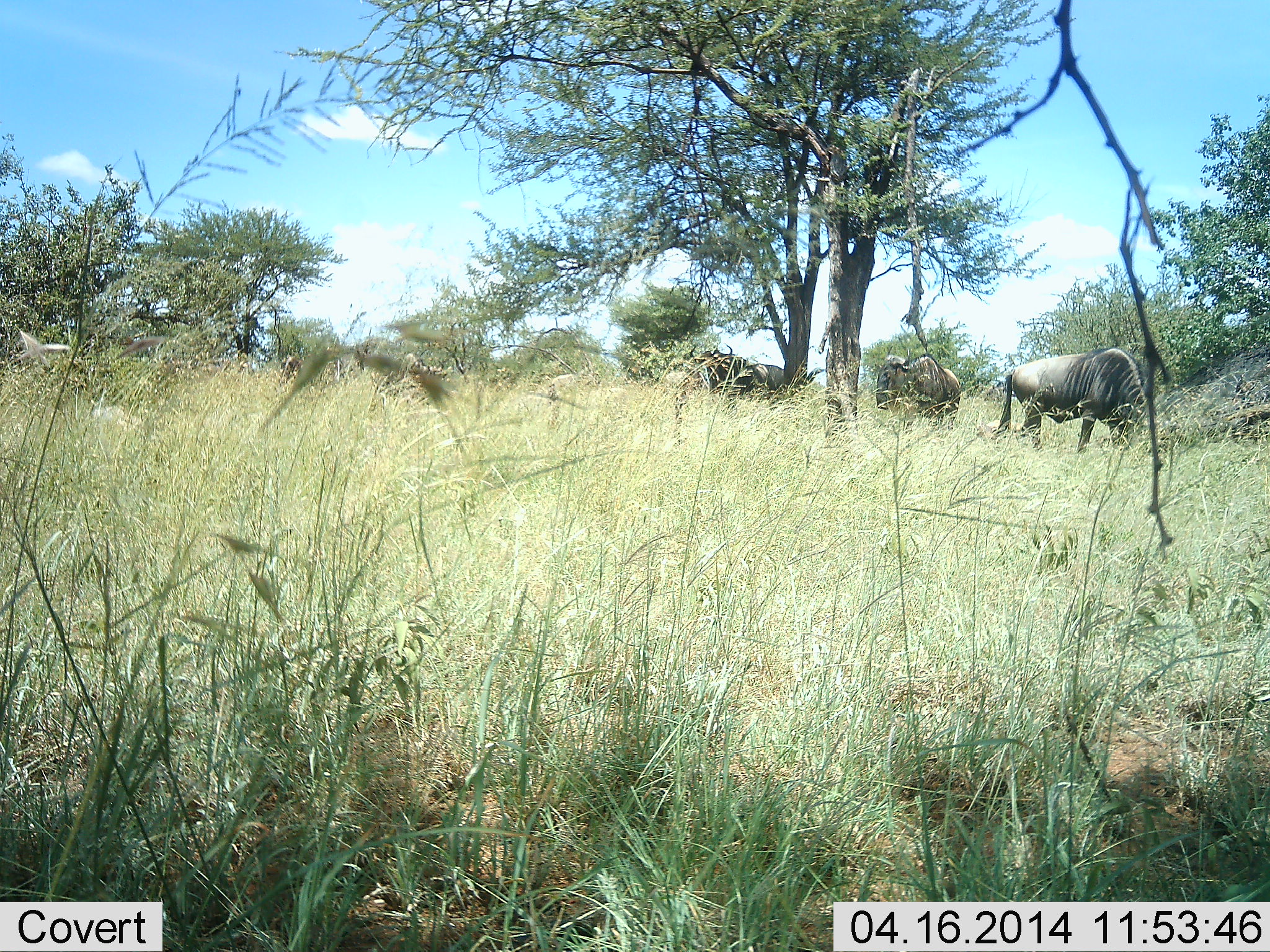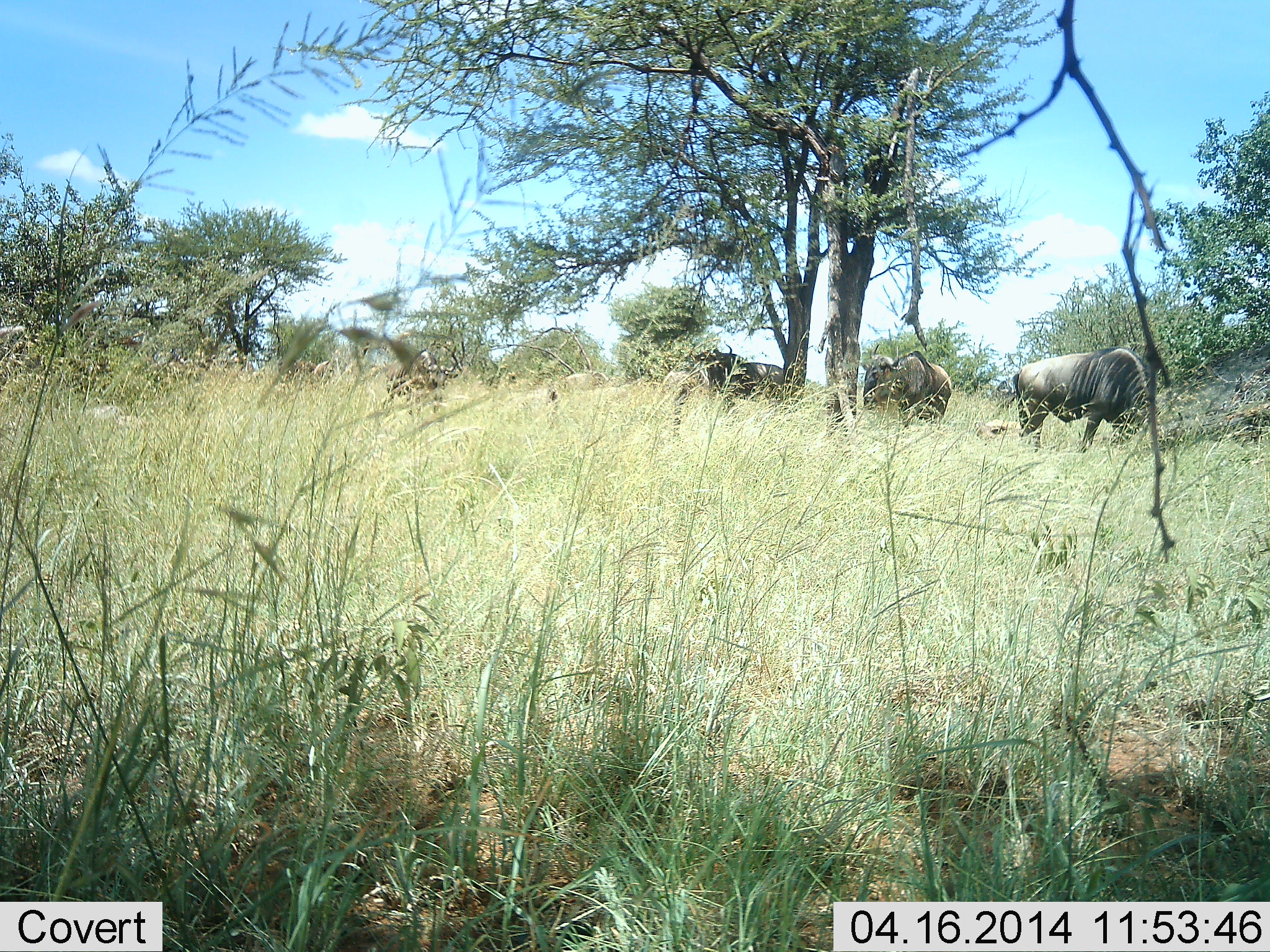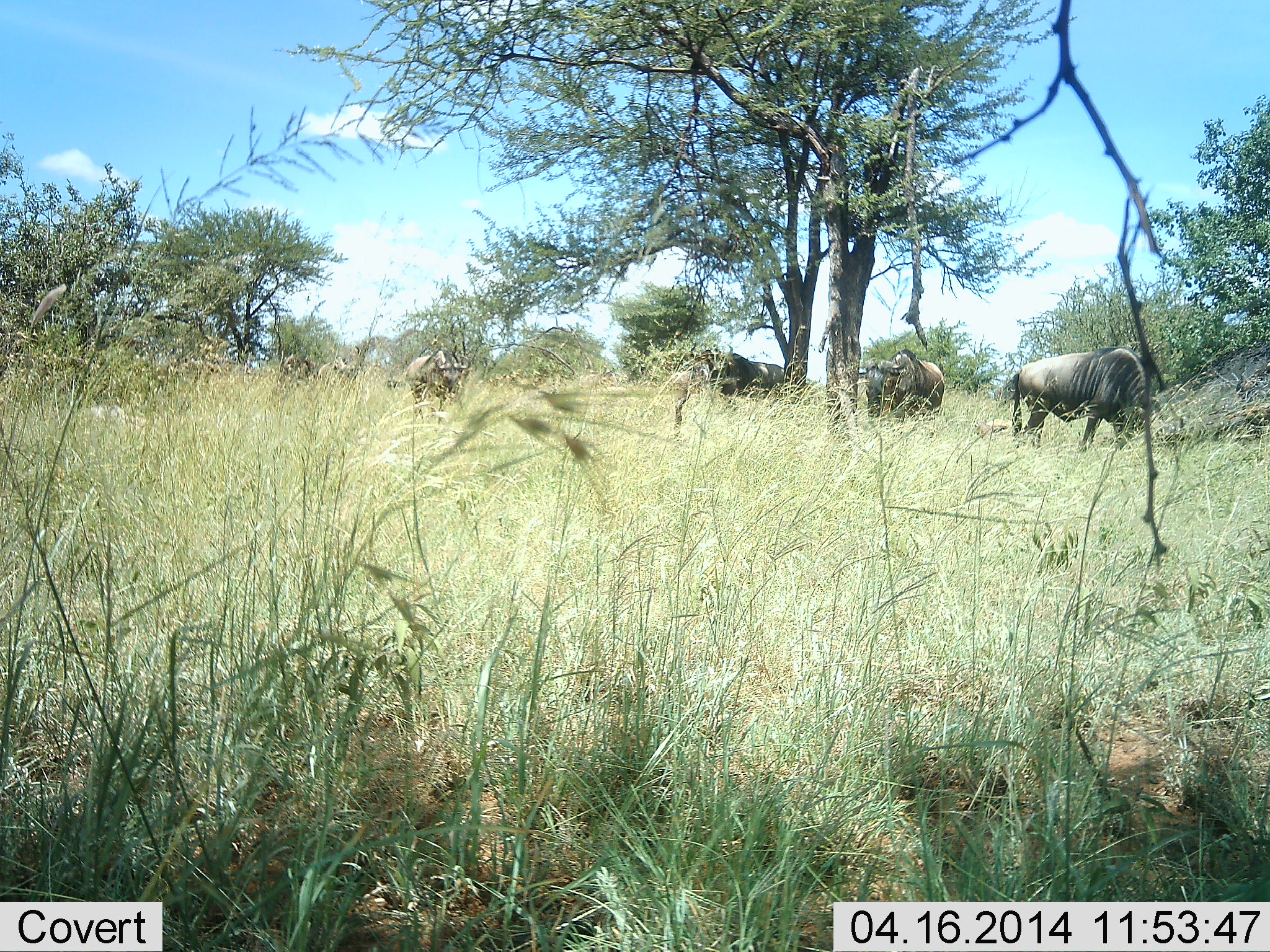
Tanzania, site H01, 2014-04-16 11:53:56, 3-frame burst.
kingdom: Animalia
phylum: Chordata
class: Mammalia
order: Artiodactyla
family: Bovidae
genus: Connochaetes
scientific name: Connochaetes taurinus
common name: blue wildebeest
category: wildebeest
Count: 3.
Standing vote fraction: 60%.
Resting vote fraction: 8%.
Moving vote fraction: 17%.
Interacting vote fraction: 0%.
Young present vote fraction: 0%.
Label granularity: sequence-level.